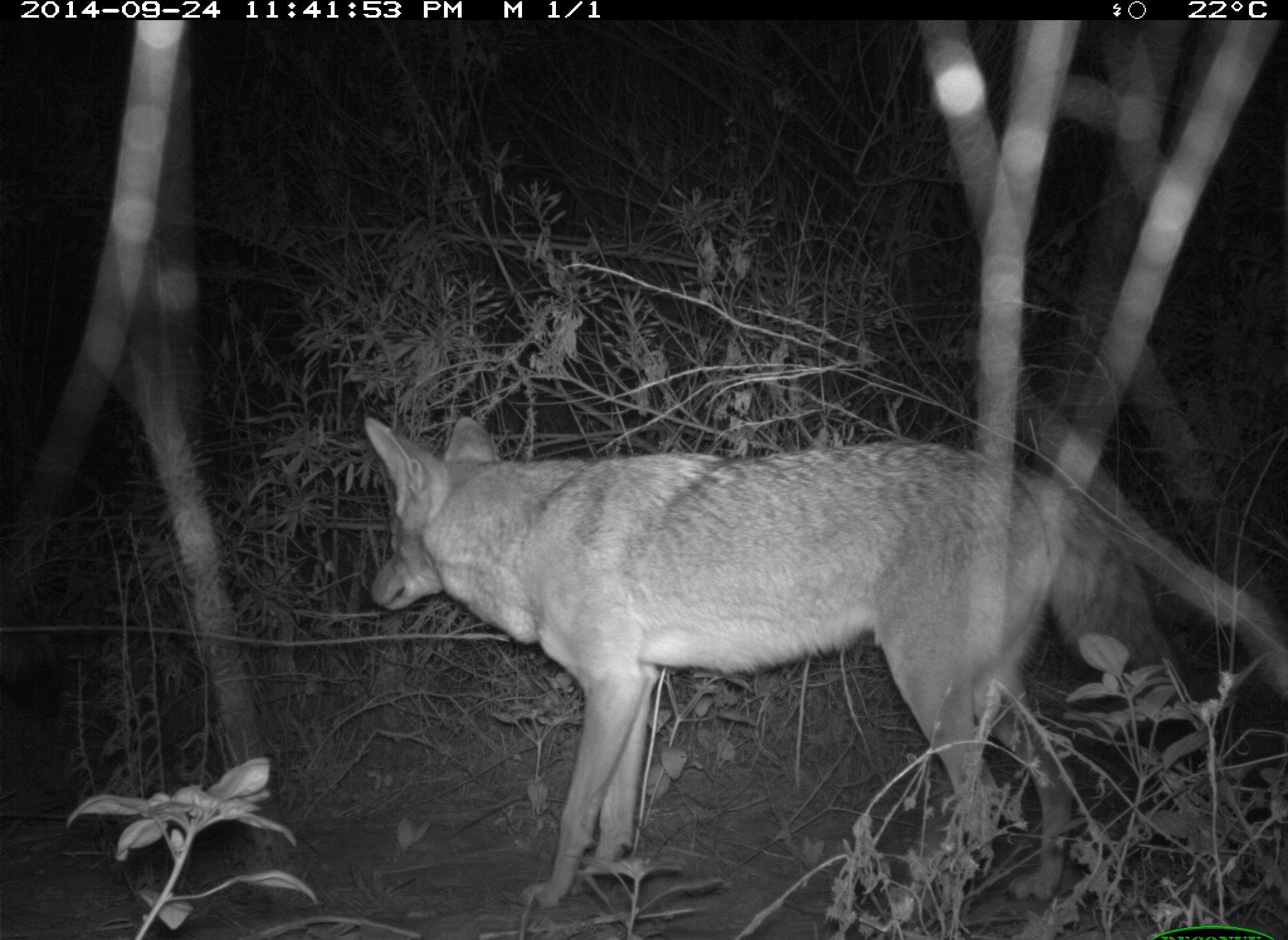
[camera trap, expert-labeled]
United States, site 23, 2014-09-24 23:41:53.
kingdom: Animalia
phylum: Chordata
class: Mammalia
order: Carnivora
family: Canidae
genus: Canis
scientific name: Canis latrans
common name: coyote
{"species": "coyote (Canis latrans)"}